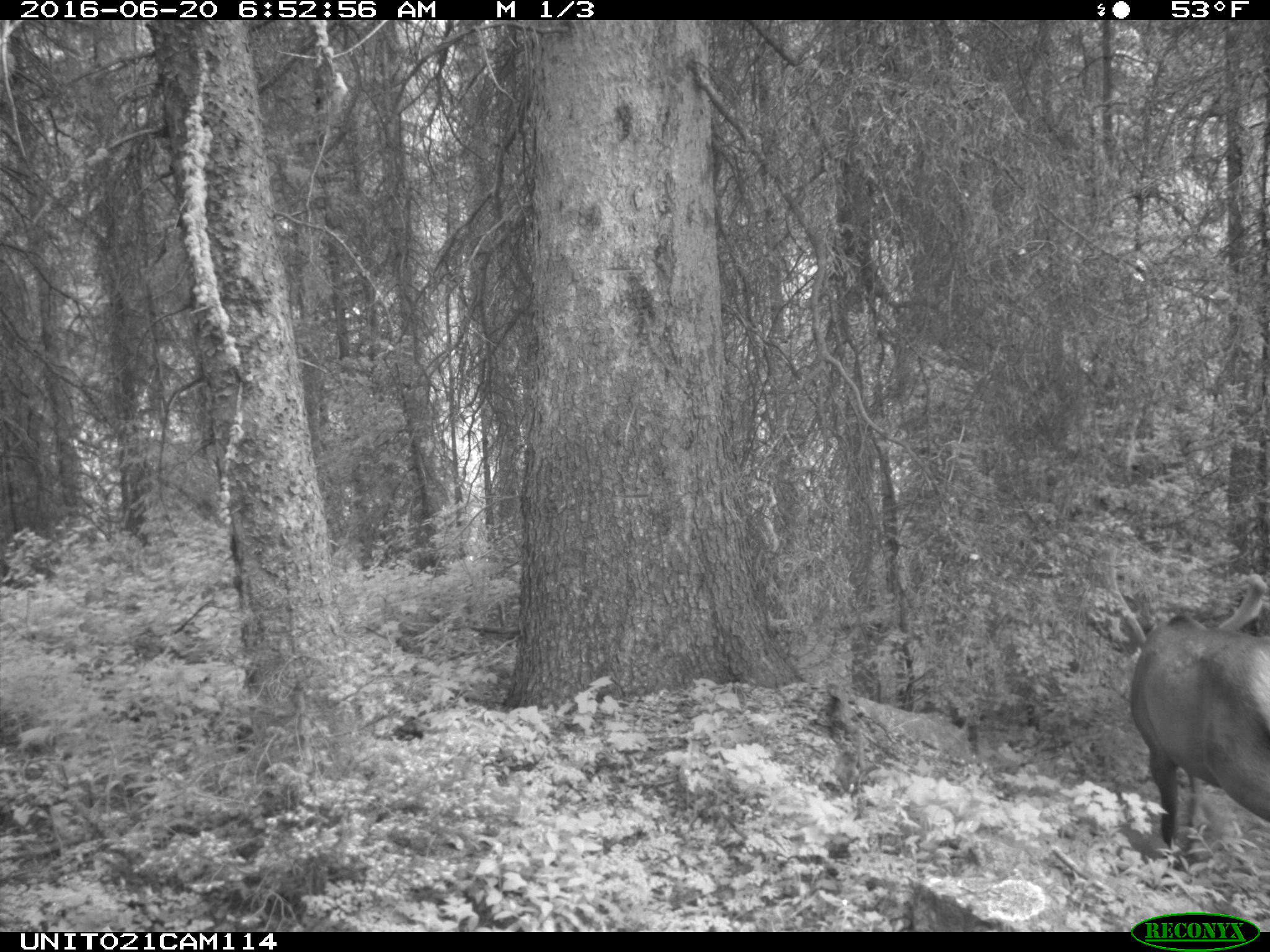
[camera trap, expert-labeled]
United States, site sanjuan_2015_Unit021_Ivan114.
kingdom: Animalia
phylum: Chordata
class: Mammalia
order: Artiodactyla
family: Cervidae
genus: Cervus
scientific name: Cervus elaphus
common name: red deer